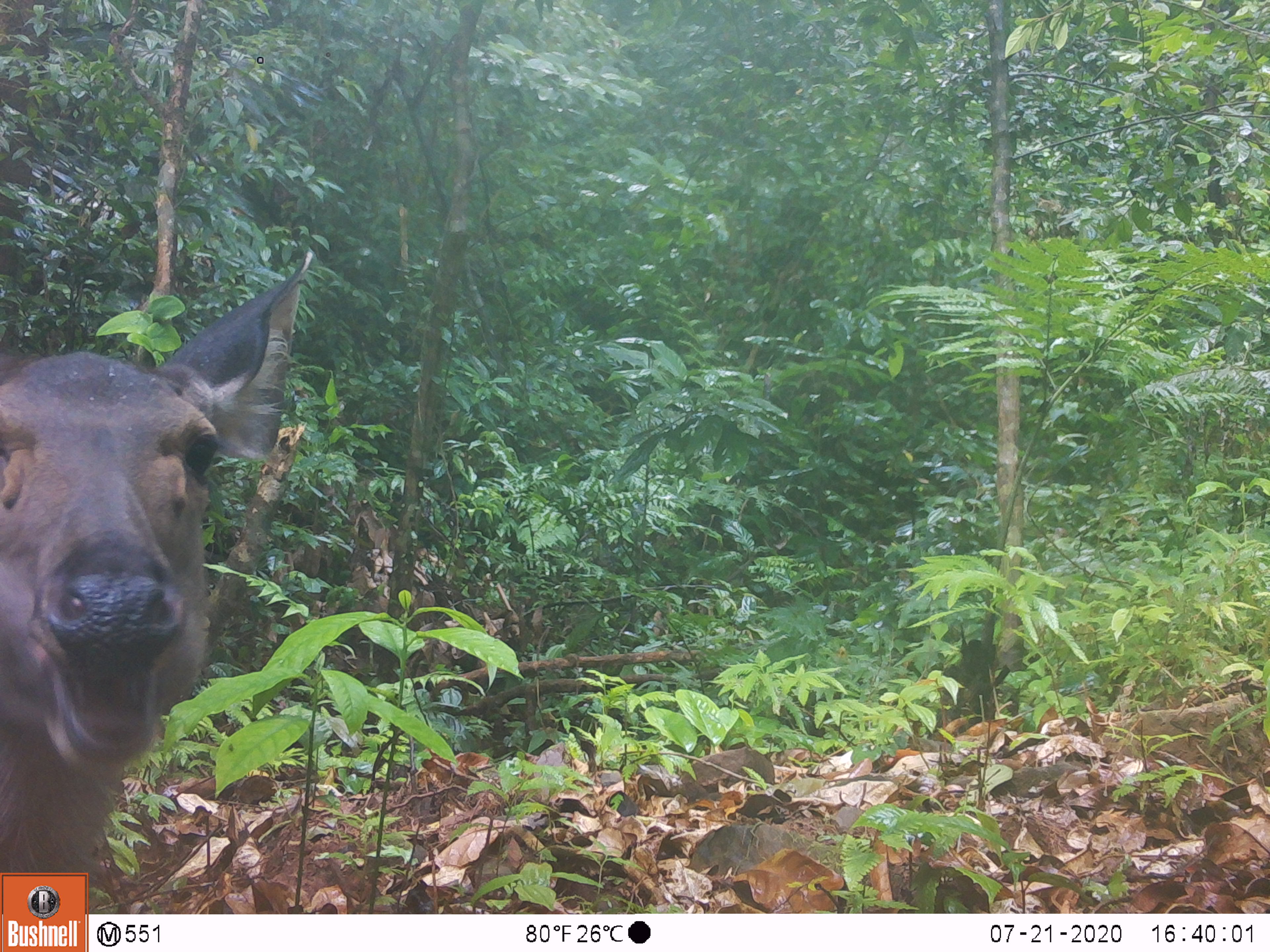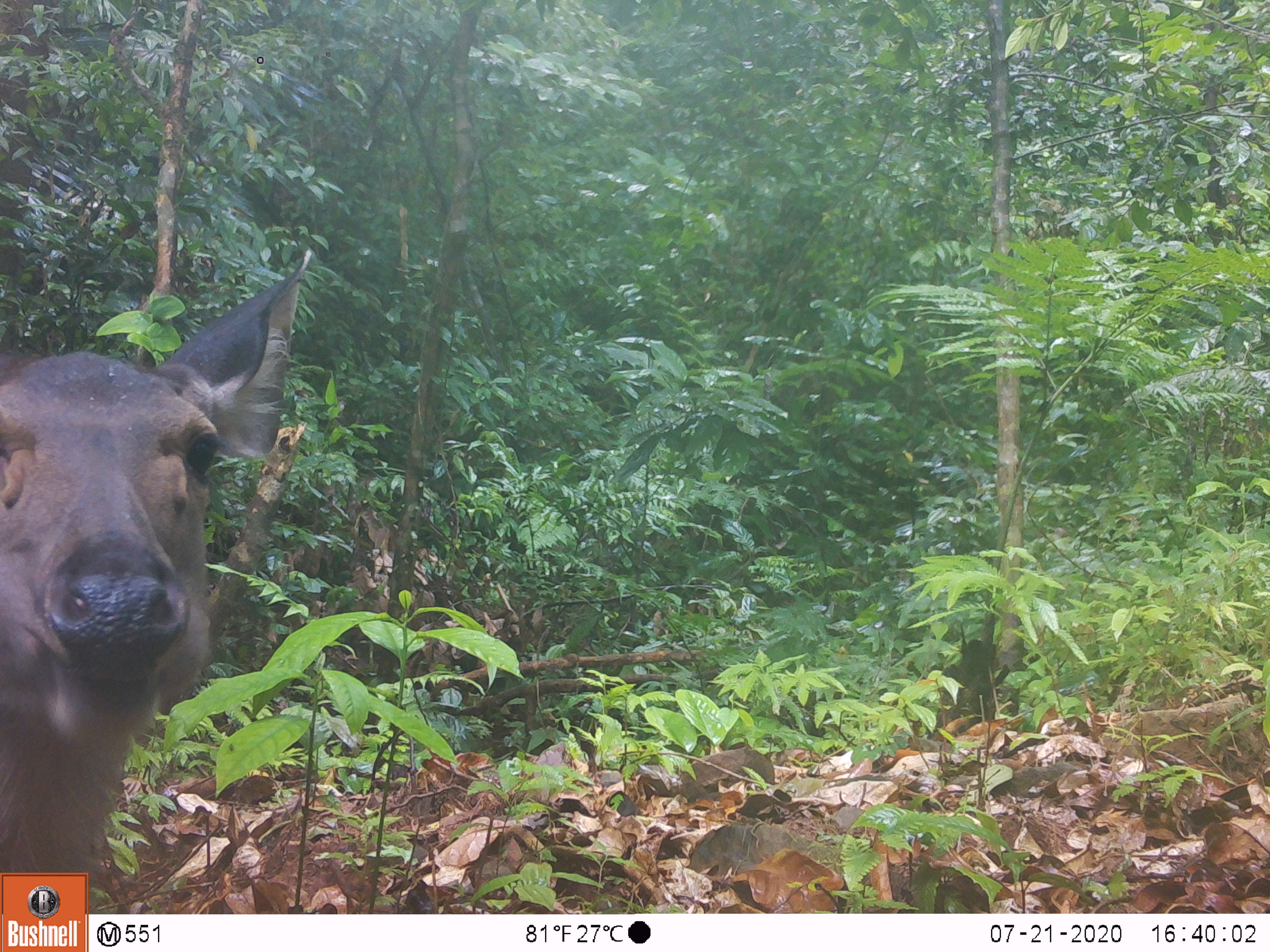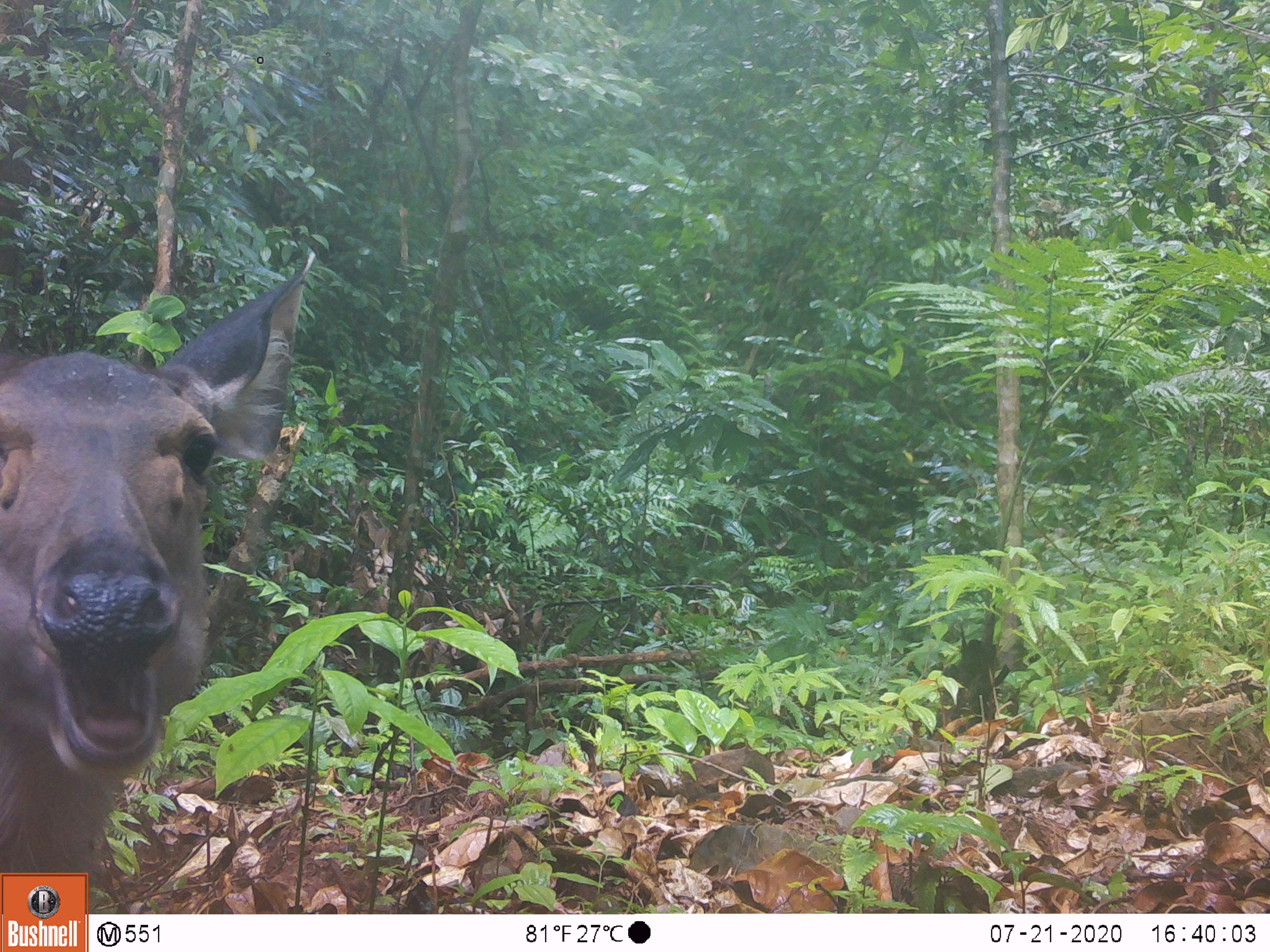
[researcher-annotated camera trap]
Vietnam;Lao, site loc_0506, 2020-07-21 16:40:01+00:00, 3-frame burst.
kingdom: Animalia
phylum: Chordata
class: Mammalia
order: Artiodactyla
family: Cervidae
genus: Rusa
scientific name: Rusa unicolor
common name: sambar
Sambar (Rusa unicolor). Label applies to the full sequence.